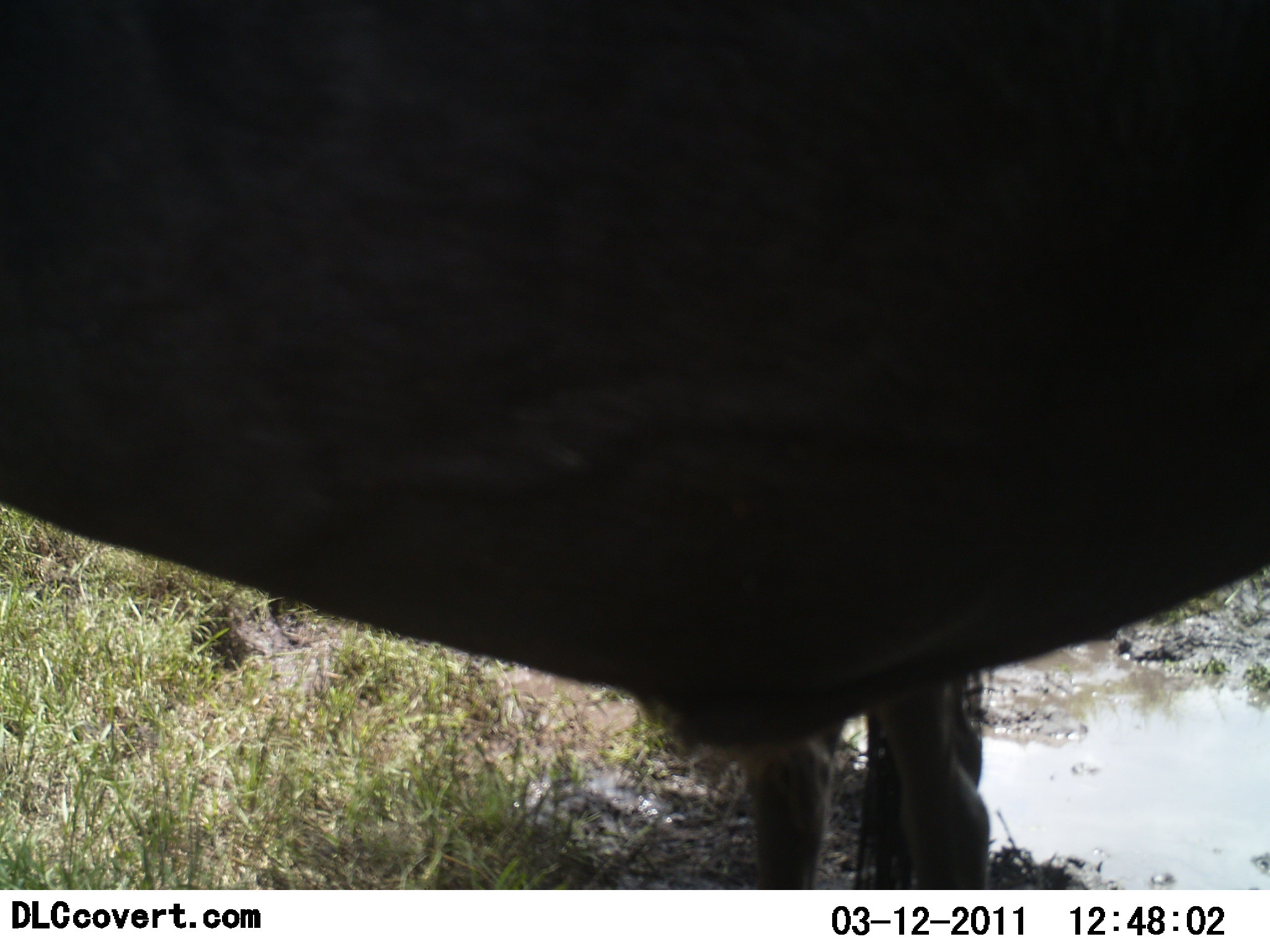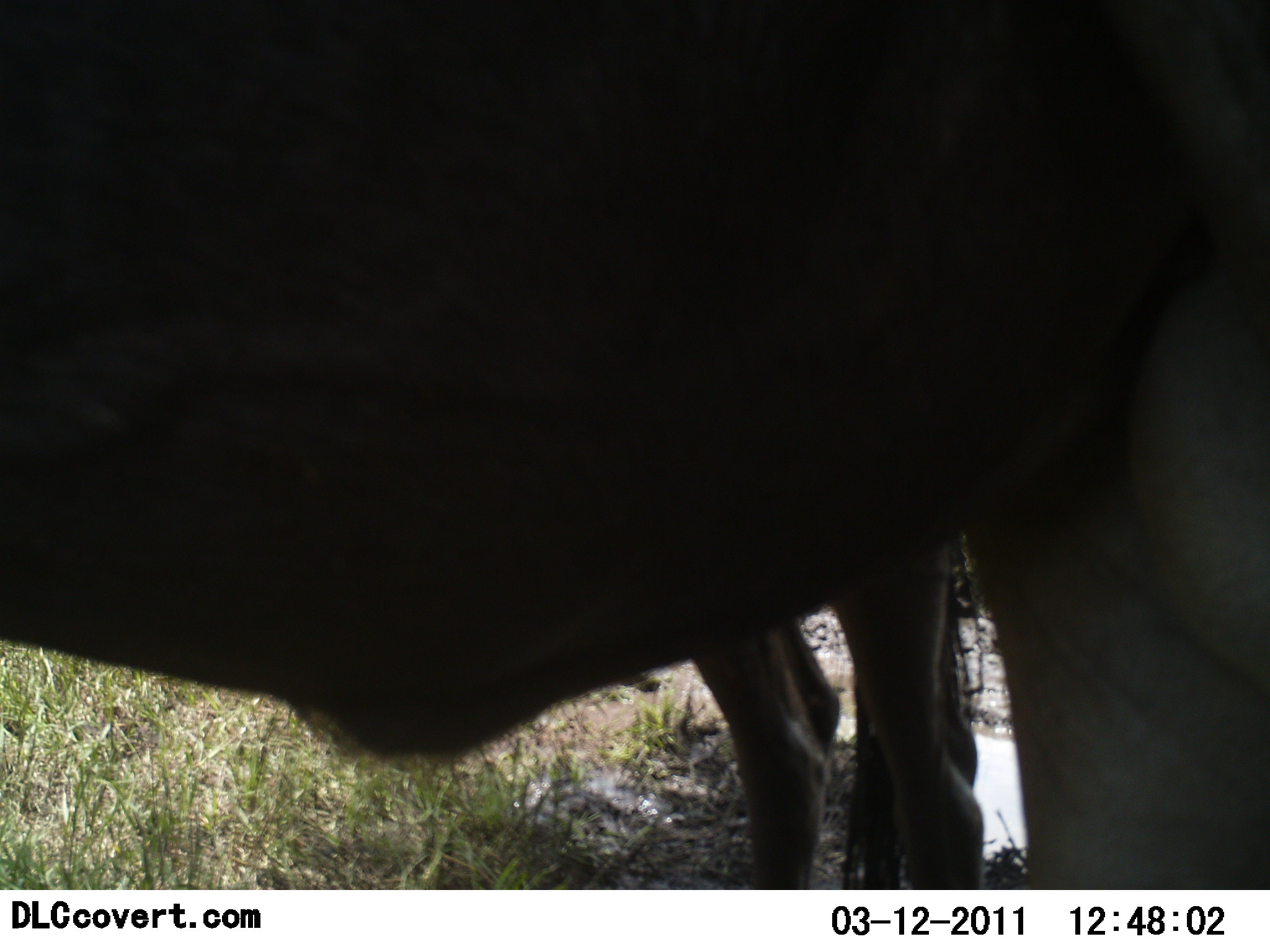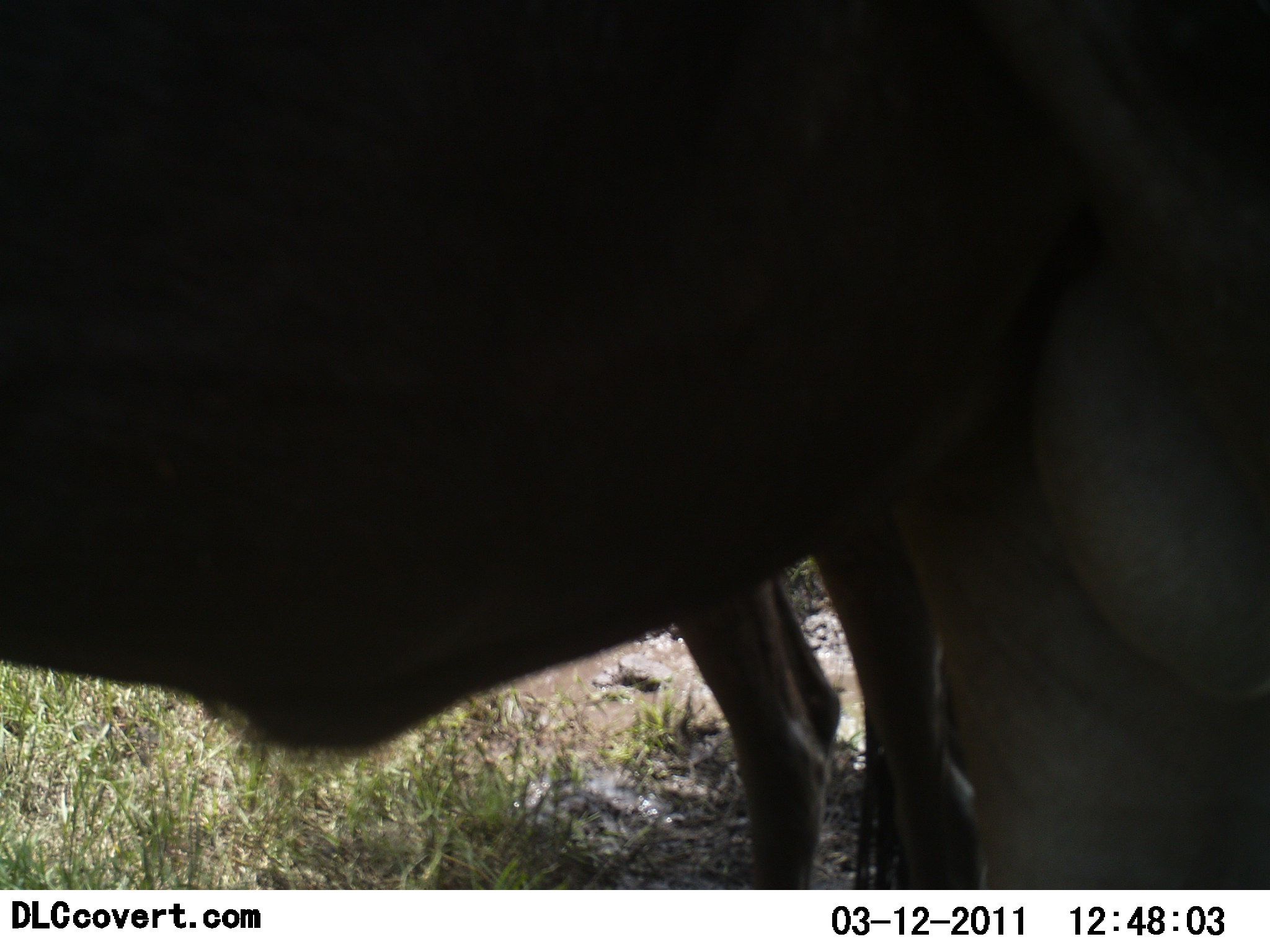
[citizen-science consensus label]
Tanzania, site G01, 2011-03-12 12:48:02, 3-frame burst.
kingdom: Animalia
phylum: Chordata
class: Mammalia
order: Artiodactyla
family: Bovidae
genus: Connochaetes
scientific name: Connochaetes taurinus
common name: blue wildebeest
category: wildebeest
Wildebeest (blue wildebeest) (Connochaetes taurinus), count 2. Behavior (volunteer vote fractions): standing 100%, resting 0%, moving 0%, interacting 0%. Young present (vote fraction): 0%. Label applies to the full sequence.